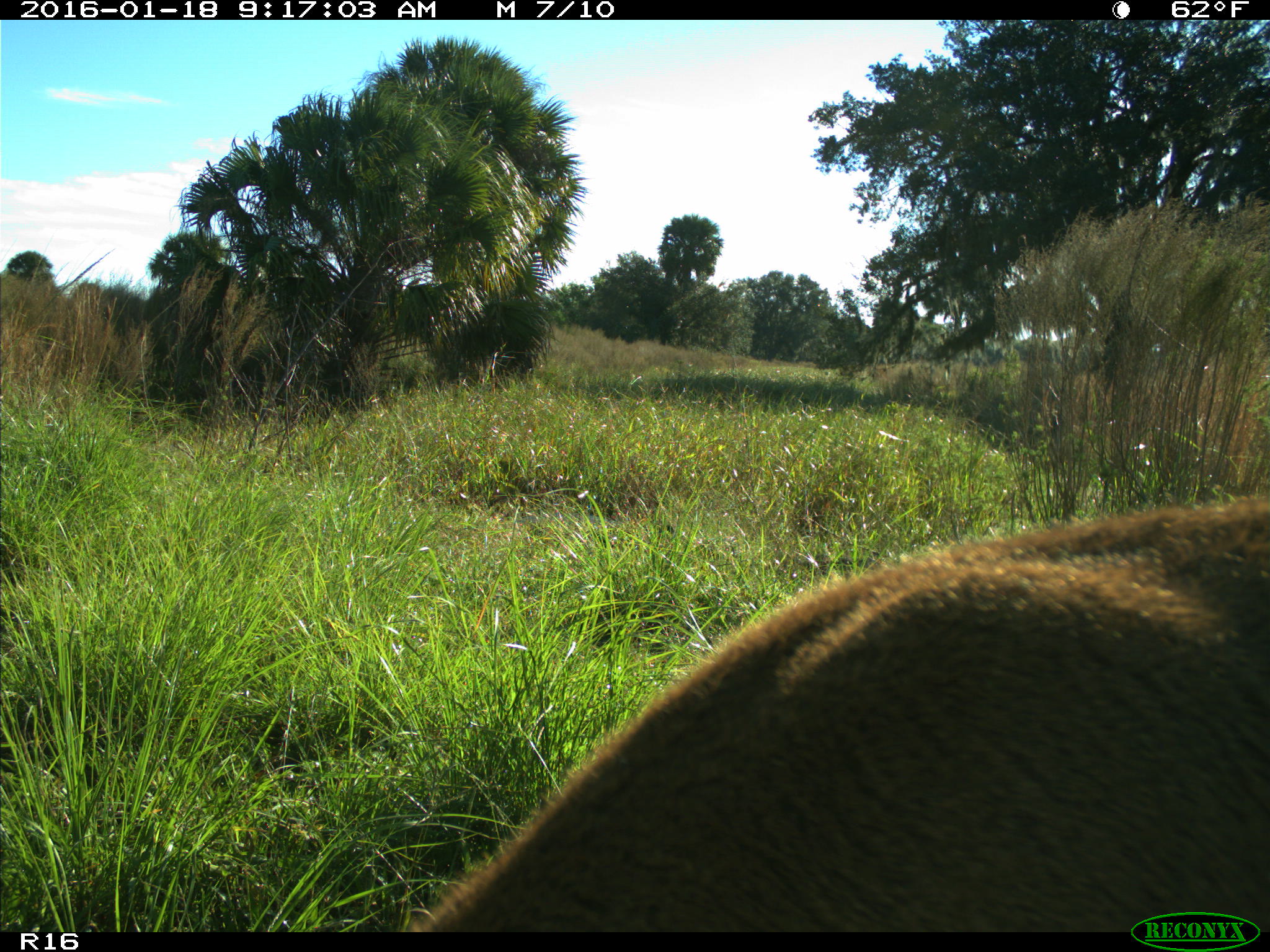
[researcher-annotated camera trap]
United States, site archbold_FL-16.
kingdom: Animalia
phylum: Chordata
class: Mammalia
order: Artiodactyla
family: Cervidae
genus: Odocoileus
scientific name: Odocoileus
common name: deer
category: unidentified deer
Unidentified deer (deer) (Odocoileus).